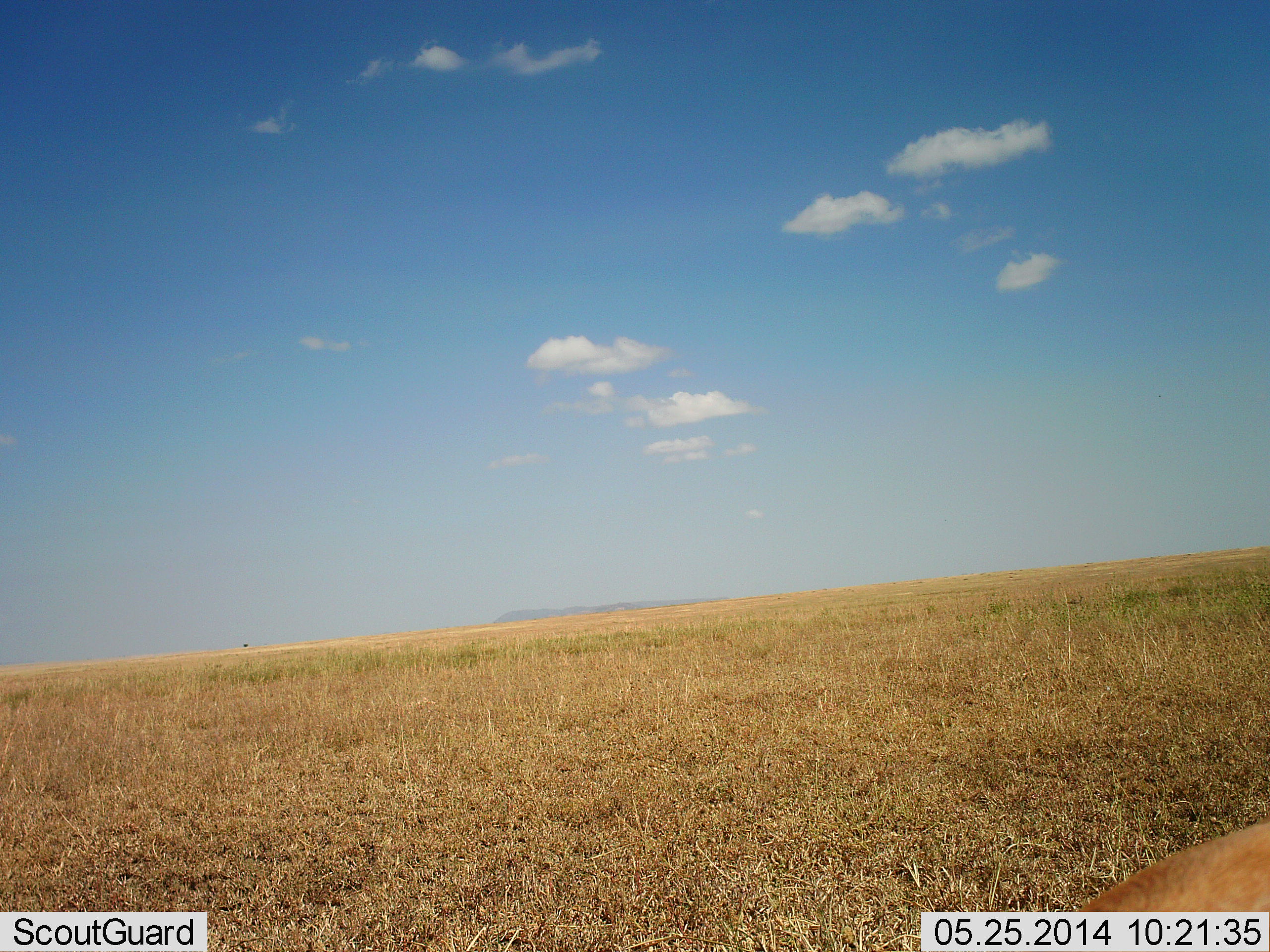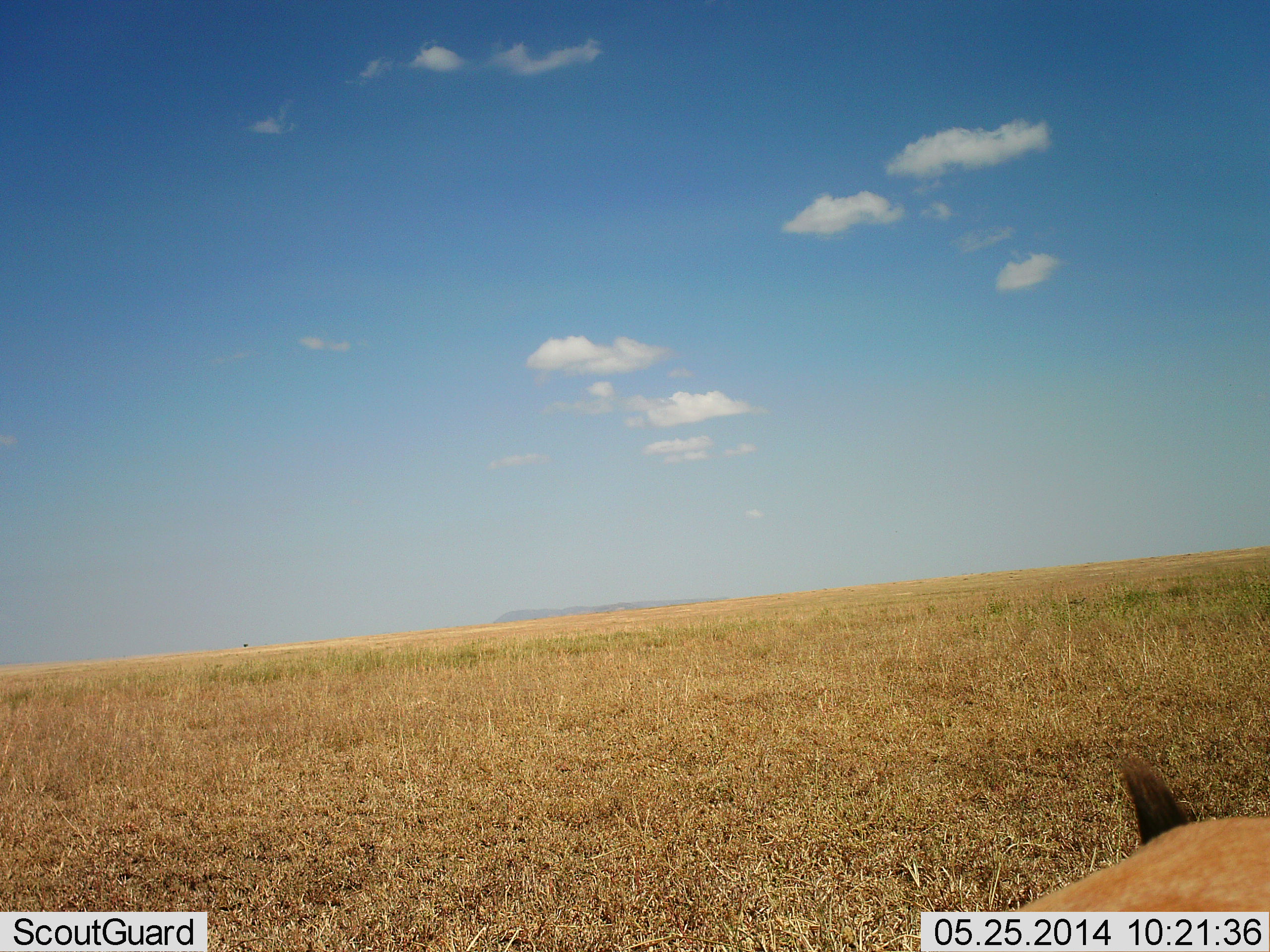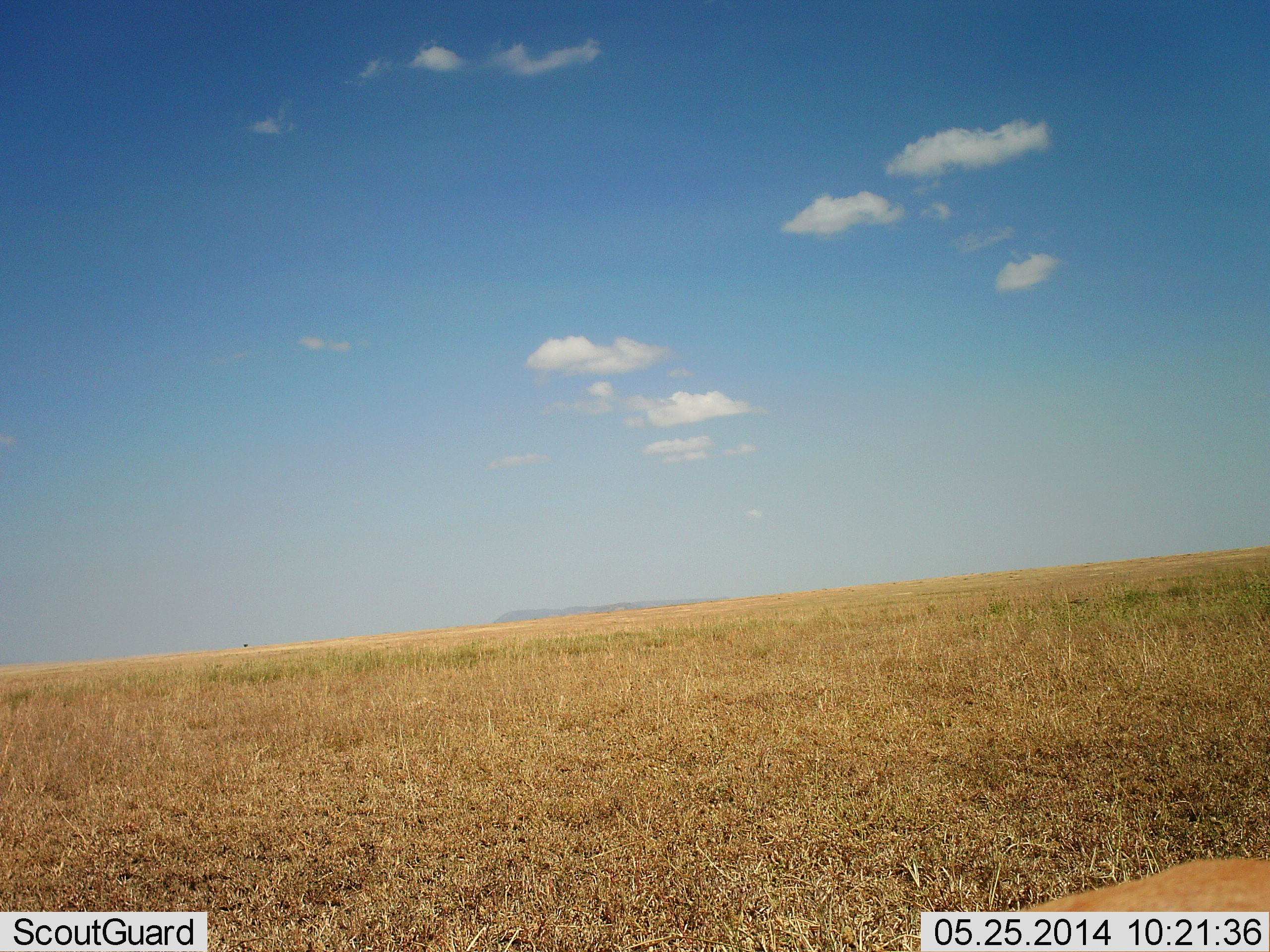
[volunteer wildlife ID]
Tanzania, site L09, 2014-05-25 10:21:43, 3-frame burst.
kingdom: Animalia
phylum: Chordata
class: Mammalia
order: Carnivora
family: Felidae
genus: Panthera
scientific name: Panthera leo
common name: lion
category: lionfemale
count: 1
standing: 17%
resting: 33%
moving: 50%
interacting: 0%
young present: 0%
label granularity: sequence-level